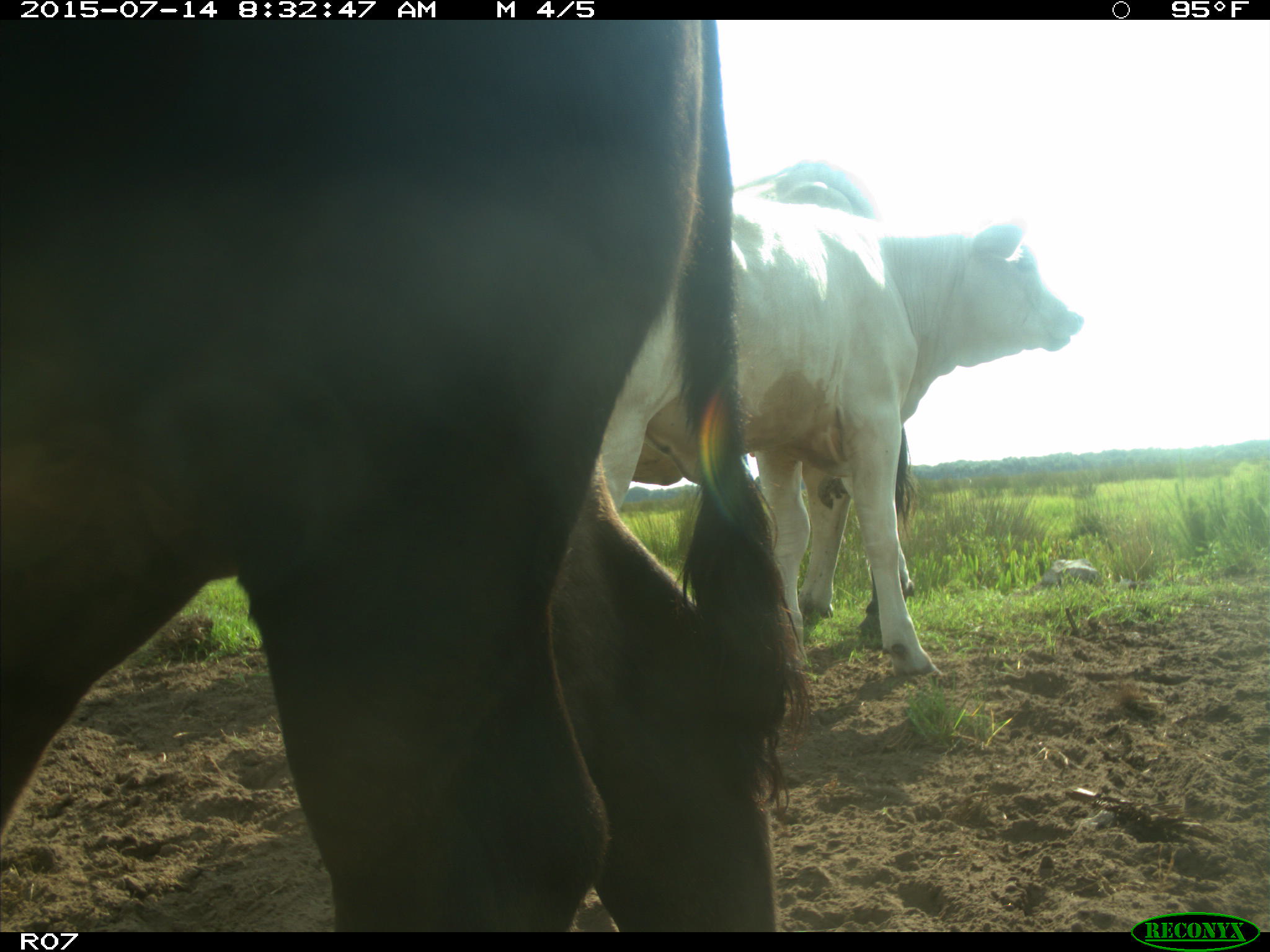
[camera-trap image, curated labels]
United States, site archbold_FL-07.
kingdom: Animalia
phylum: Chordata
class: Mammalia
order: Artiodactyla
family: Bovidae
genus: Bos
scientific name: Bos taurus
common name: domestic cow